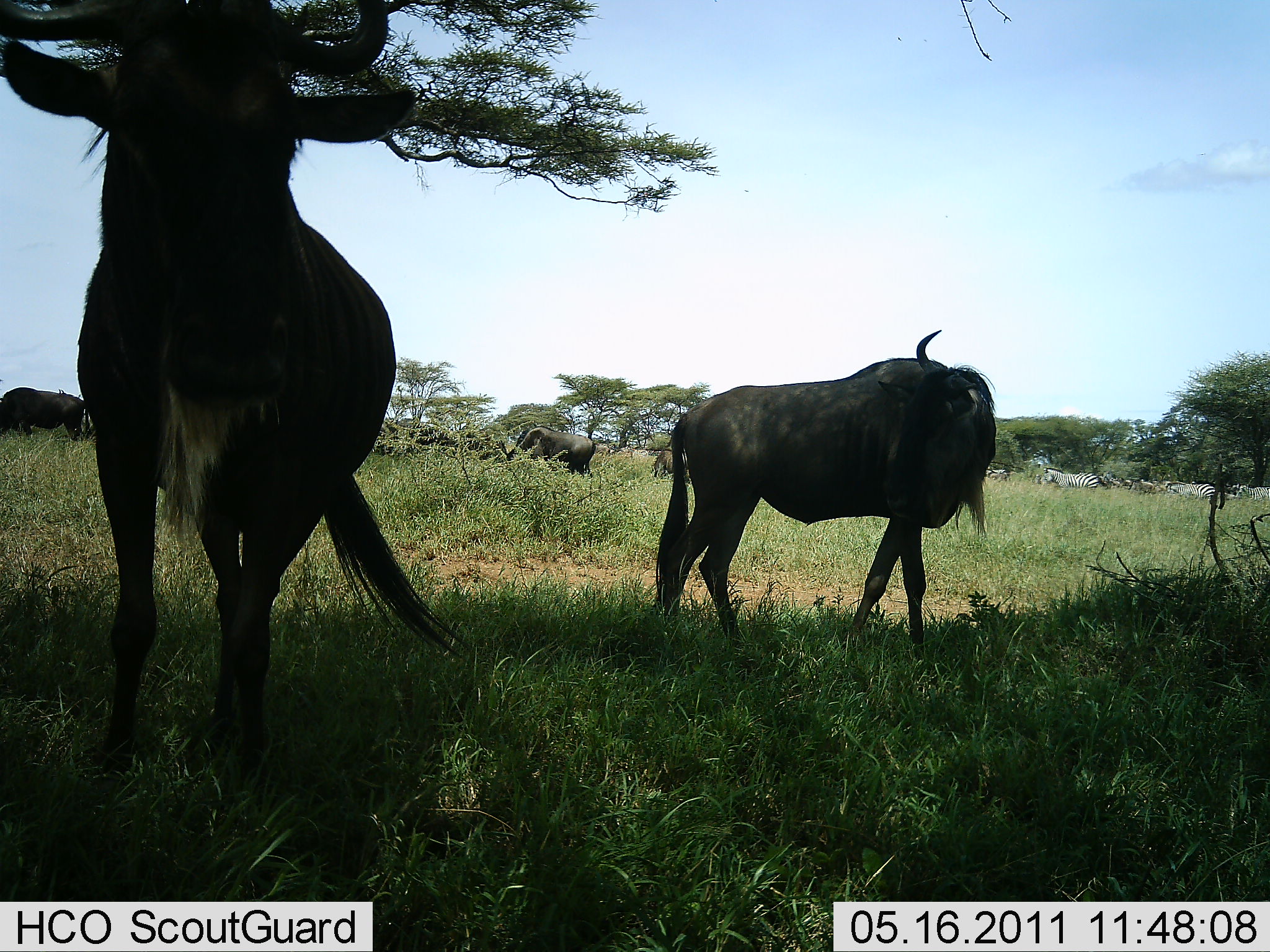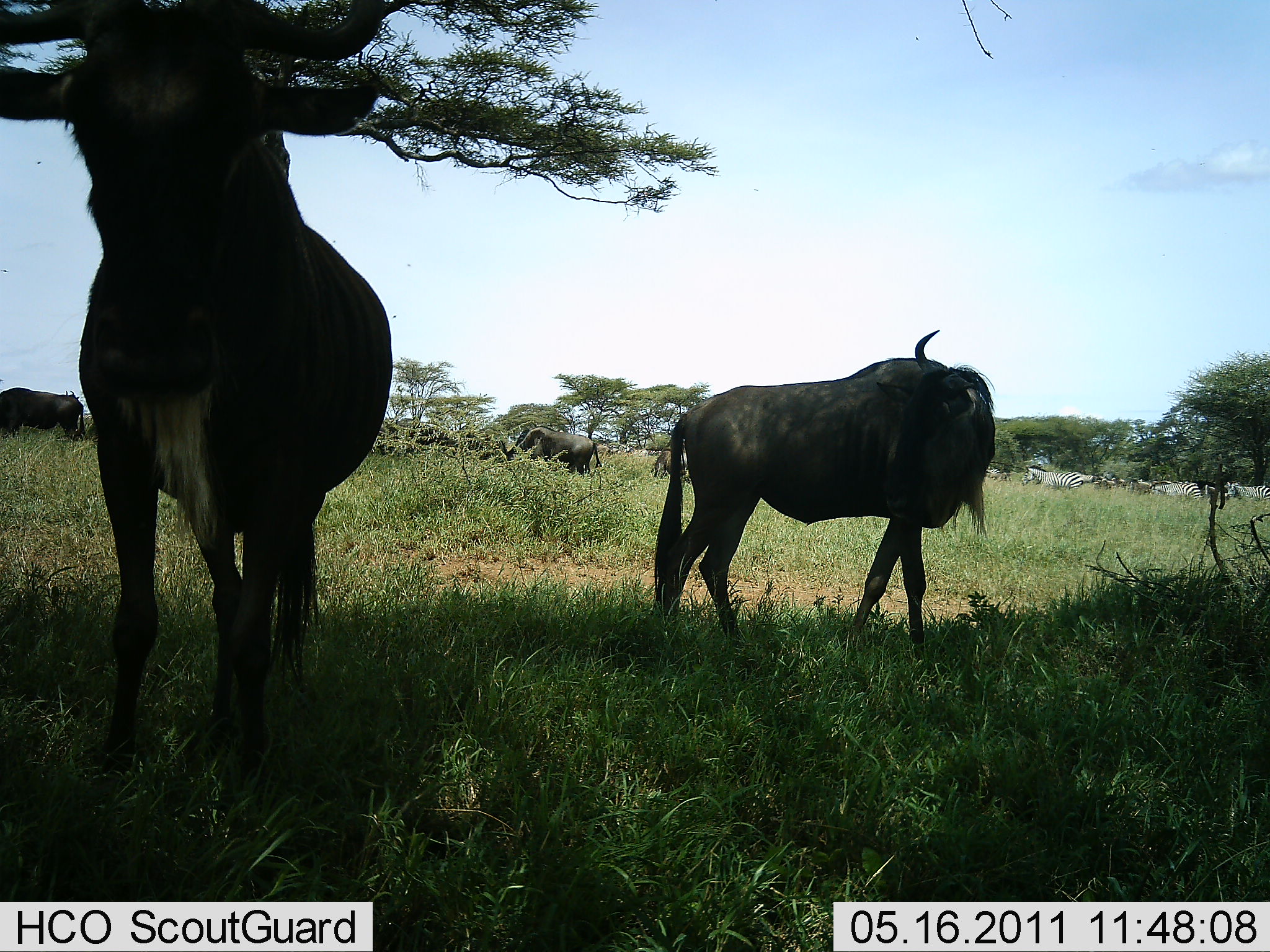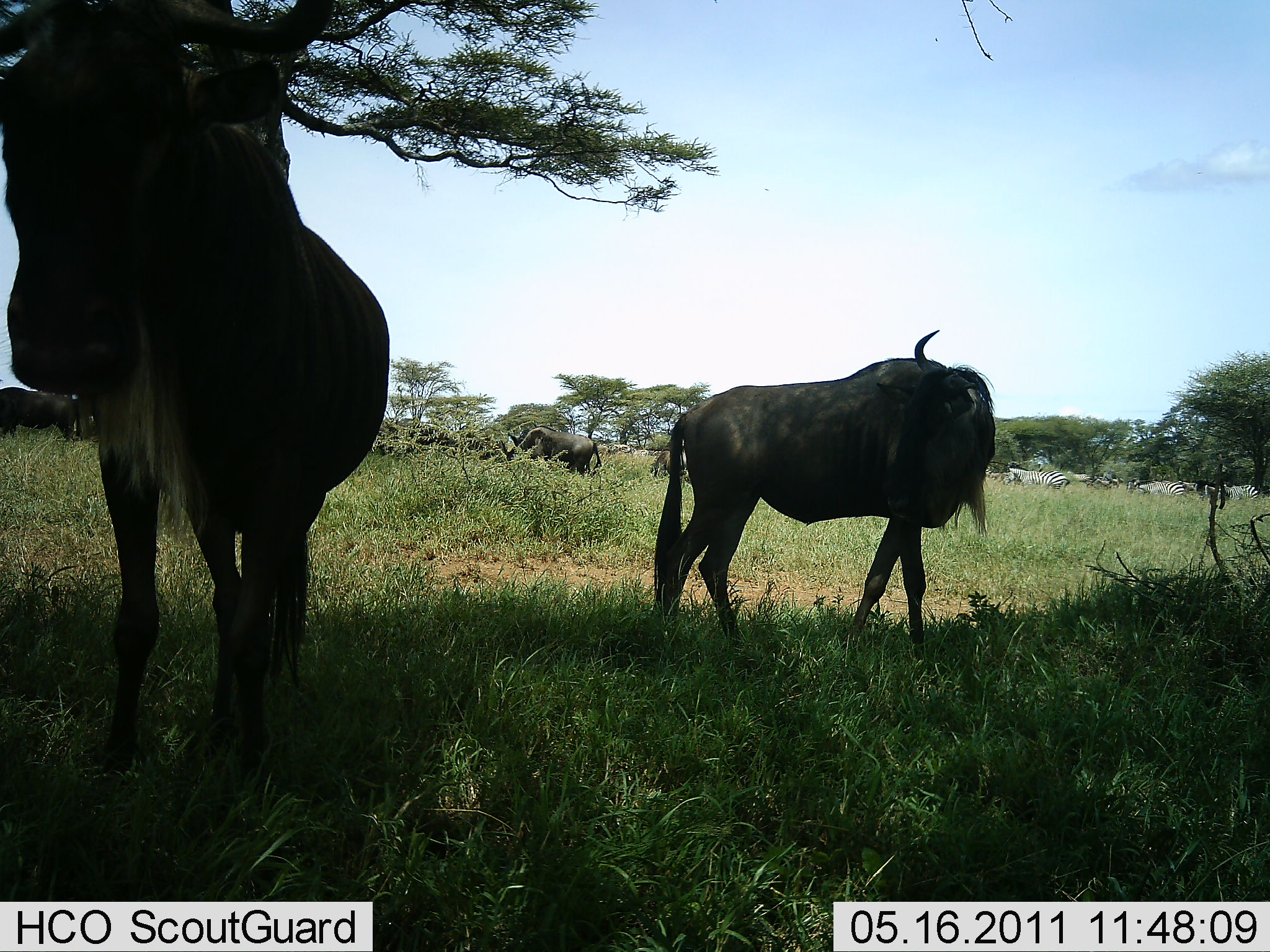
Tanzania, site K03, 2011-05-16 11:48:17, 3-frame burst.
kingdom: Animalia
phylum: Chordata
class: Mammalia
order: Artiodactyla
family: Bovidae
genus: Connochaetes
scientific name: Connochaetes taurinus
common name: blue wildebeest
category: wildebeest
Wildebeest (blue wildebeest) (Connochaetes taurinus), count 4. Behavior (volunteer vote fractions): standing 93%, resting 13%, moving 13%, interacting 0%. Young present (vote fraction): 0%. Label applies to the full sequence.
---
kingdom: Animalia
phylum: Chordata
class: Mammalia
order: Perissodactyla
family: Equidae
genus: Equus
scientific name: Equus quagga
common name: plains zebra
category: zebra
Zebra (plains zebra) (Equus quagga), count 8. Behavior (volunteer vote fractions): standing 10%, resting 0%, moving 90%, interacting 0%. Young present (vote fraction): 0%. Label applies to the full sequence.